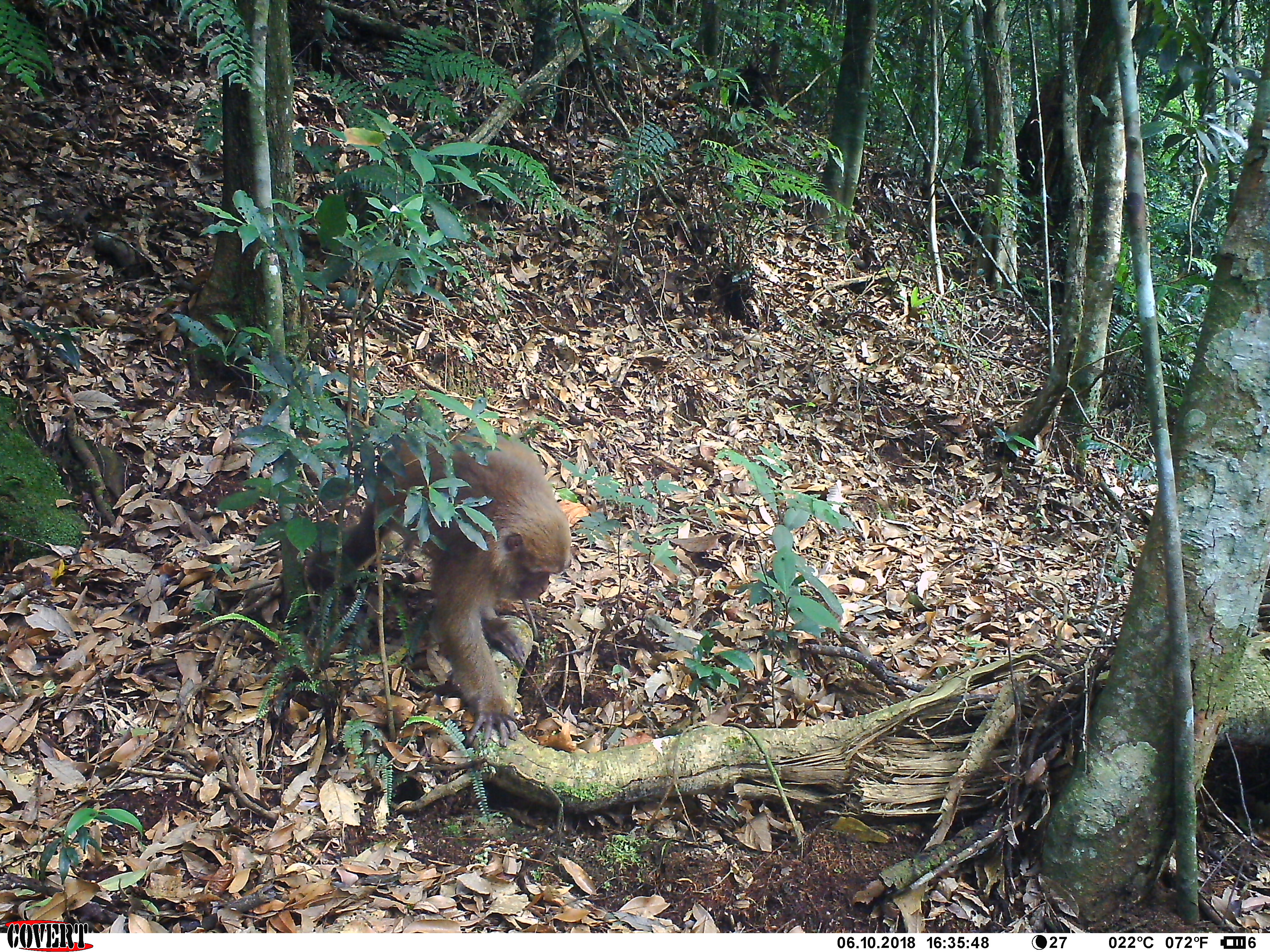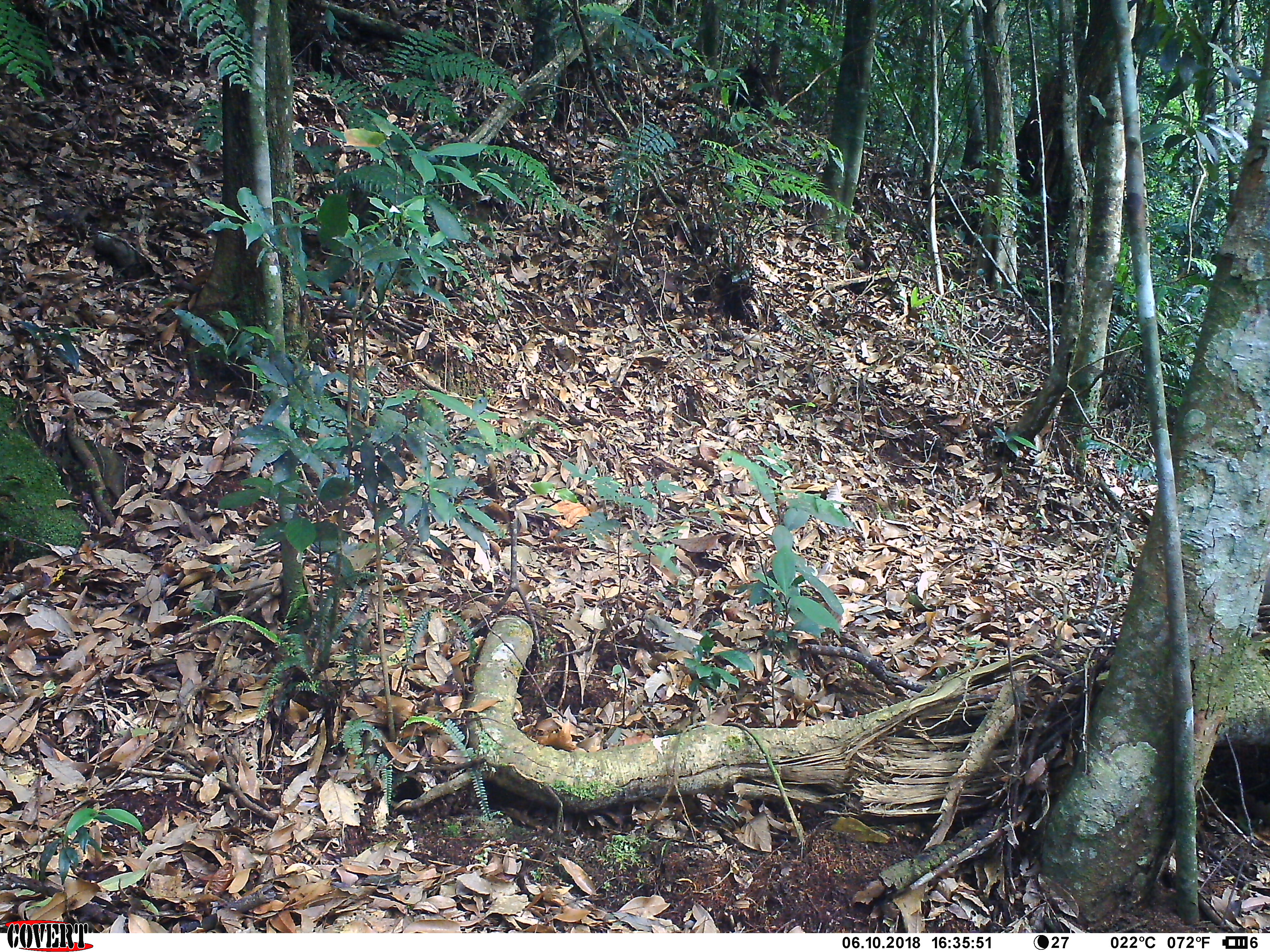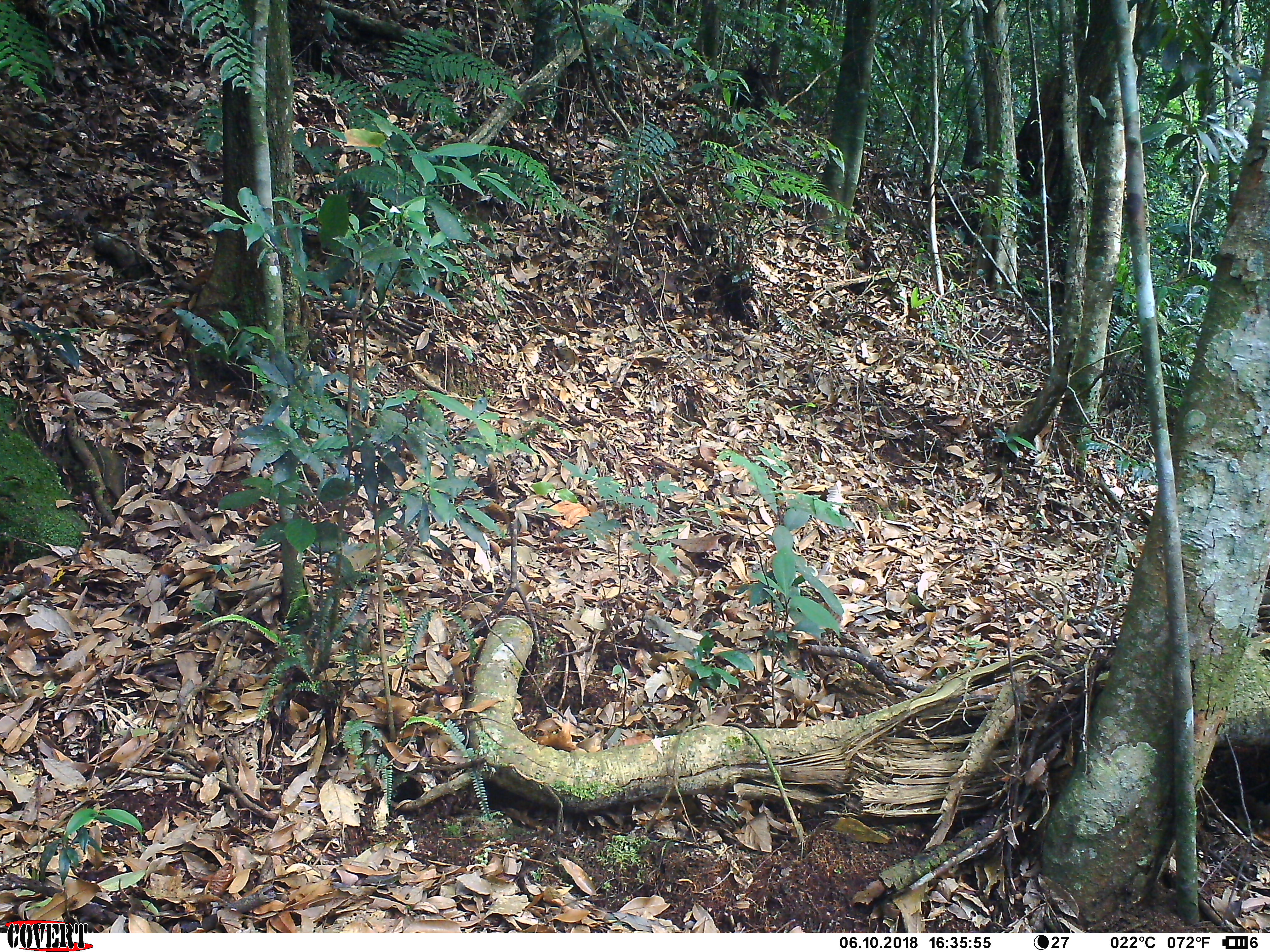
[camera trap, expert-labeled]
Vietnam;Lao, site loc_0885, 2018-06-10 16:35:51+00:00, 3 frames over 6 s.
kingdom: Animalia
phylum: Chordata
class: Mammalia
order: Primates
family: Cercopithecidae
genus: Macaca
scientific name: Macaca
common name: macaque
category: macaque not stump tailed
Macaque not stump tailed (macaque) (Macaca). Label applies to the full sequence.